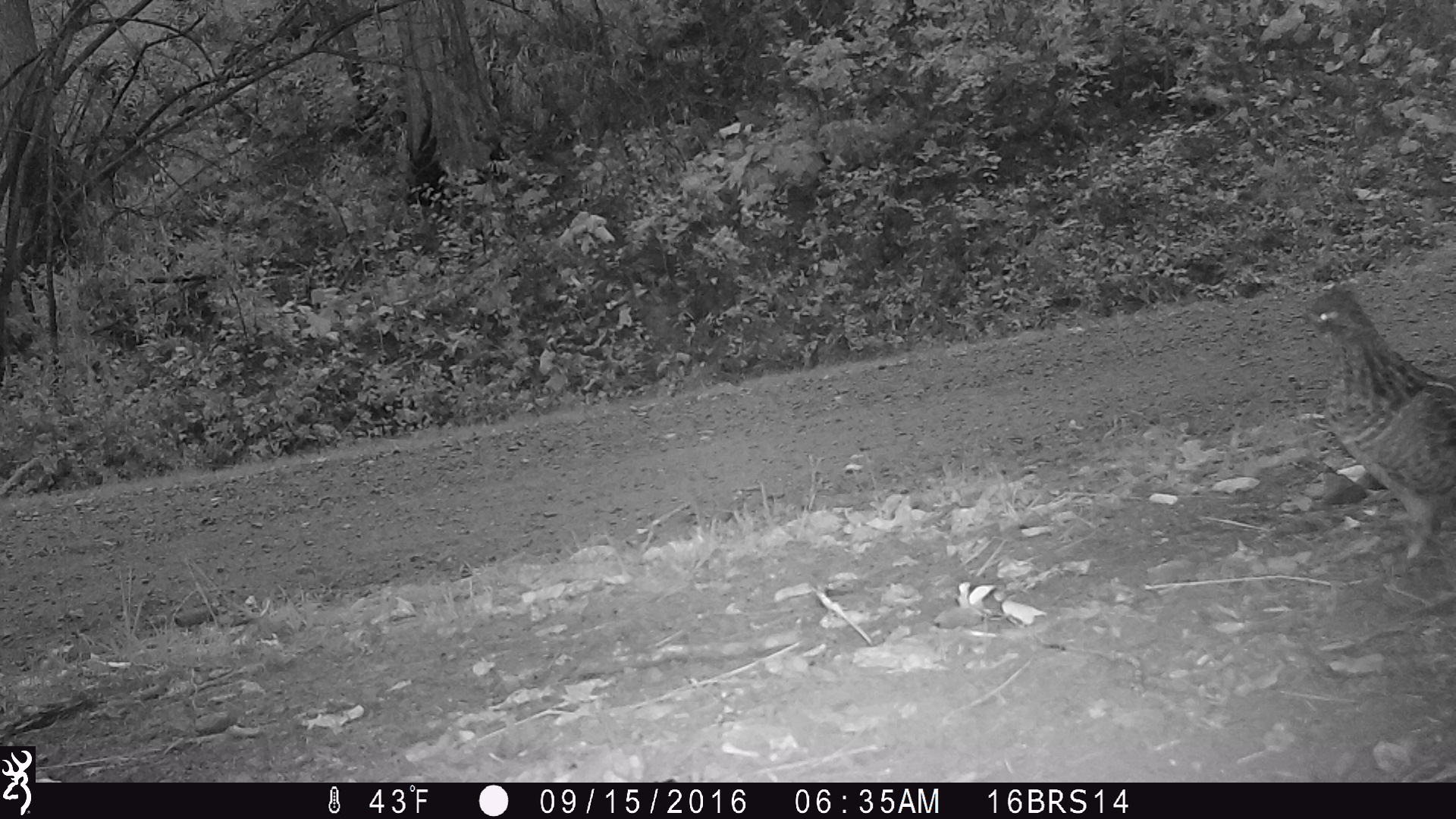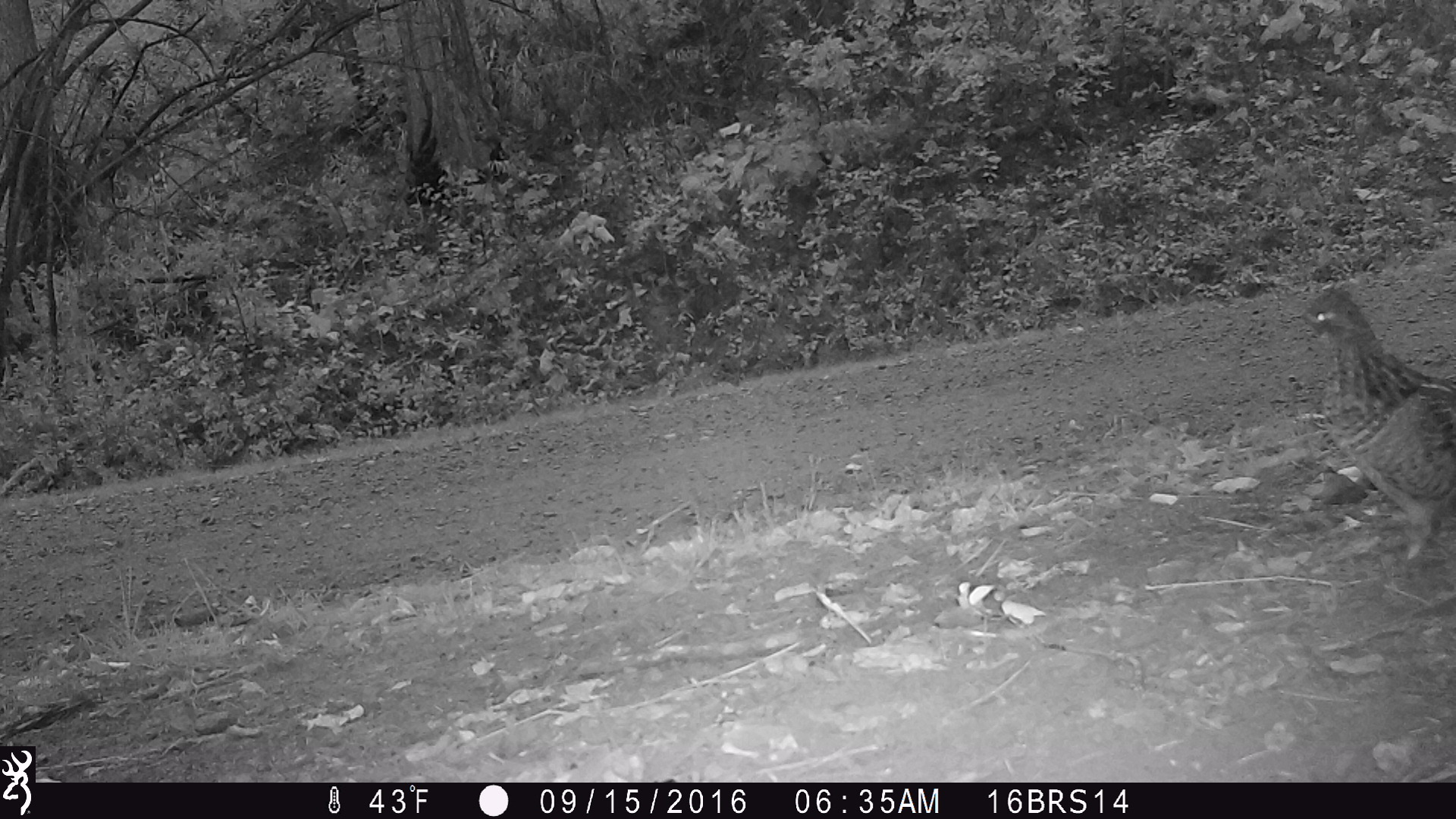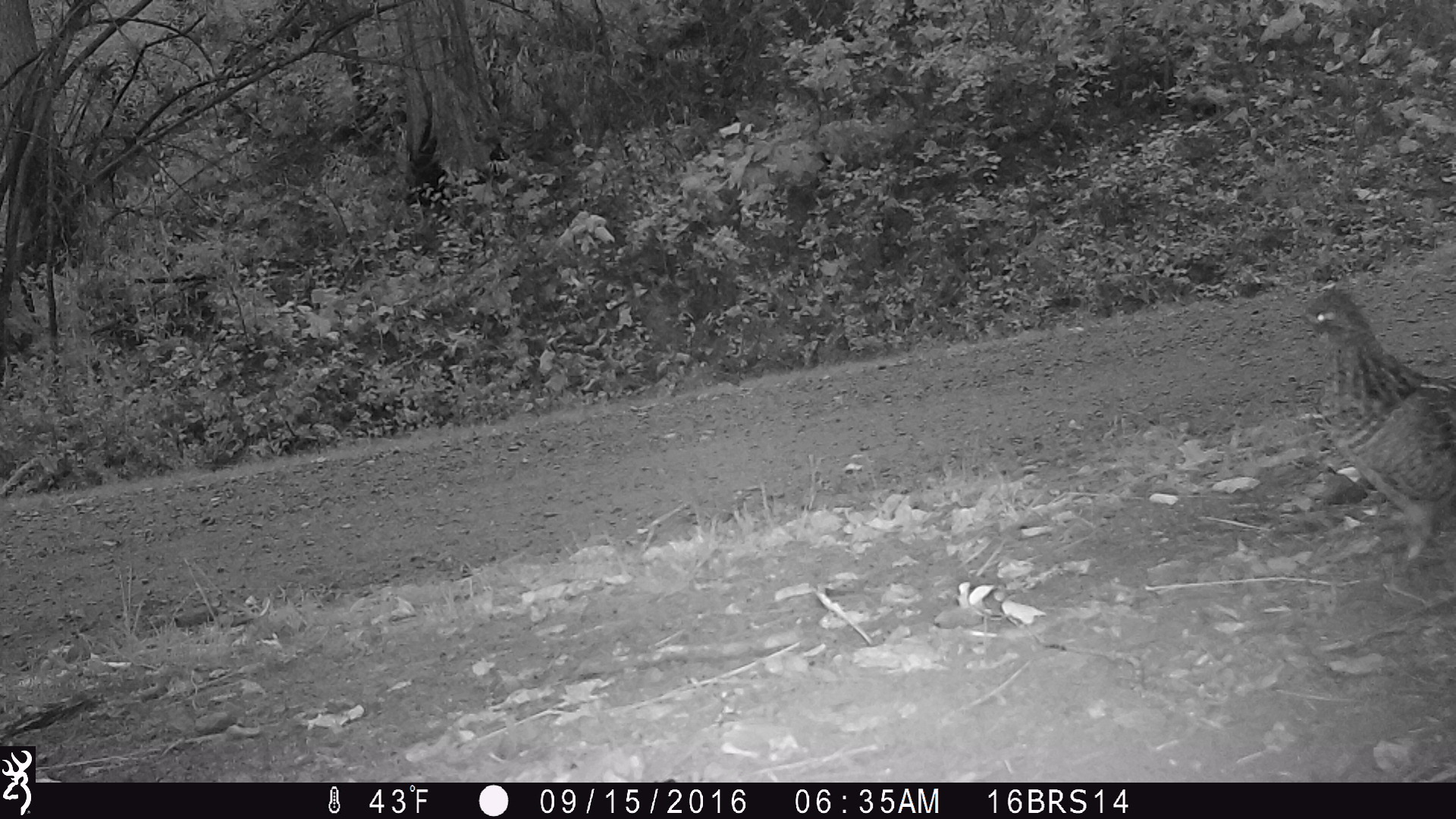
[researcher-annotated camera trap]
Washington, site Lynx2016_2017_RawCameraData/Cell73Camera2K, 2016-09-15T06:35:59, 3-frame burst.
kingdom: Animalia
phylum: Chordata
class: Aves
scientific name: Aves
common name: birds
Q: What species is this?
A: Aves (birds).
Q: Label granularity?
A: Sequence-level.